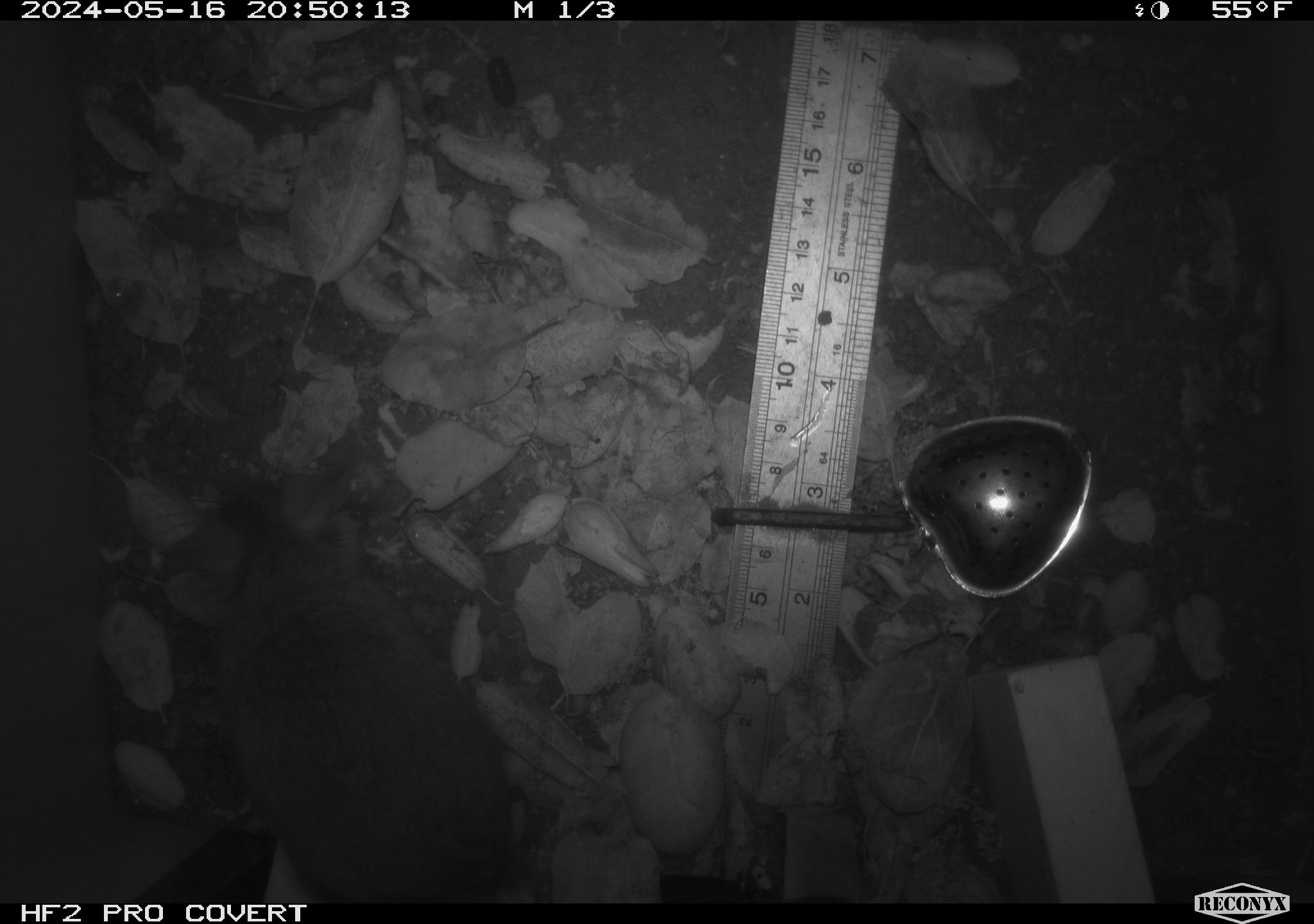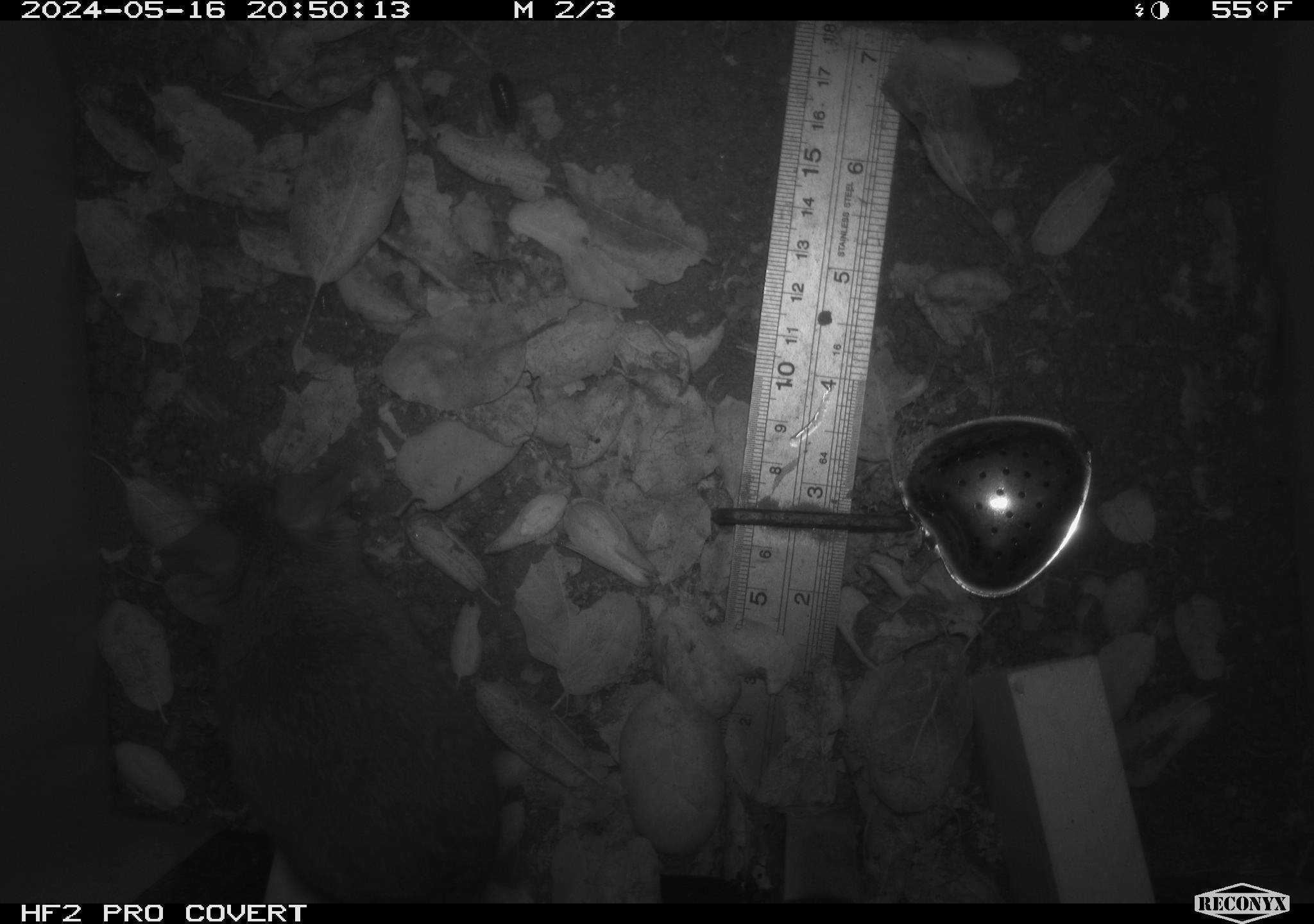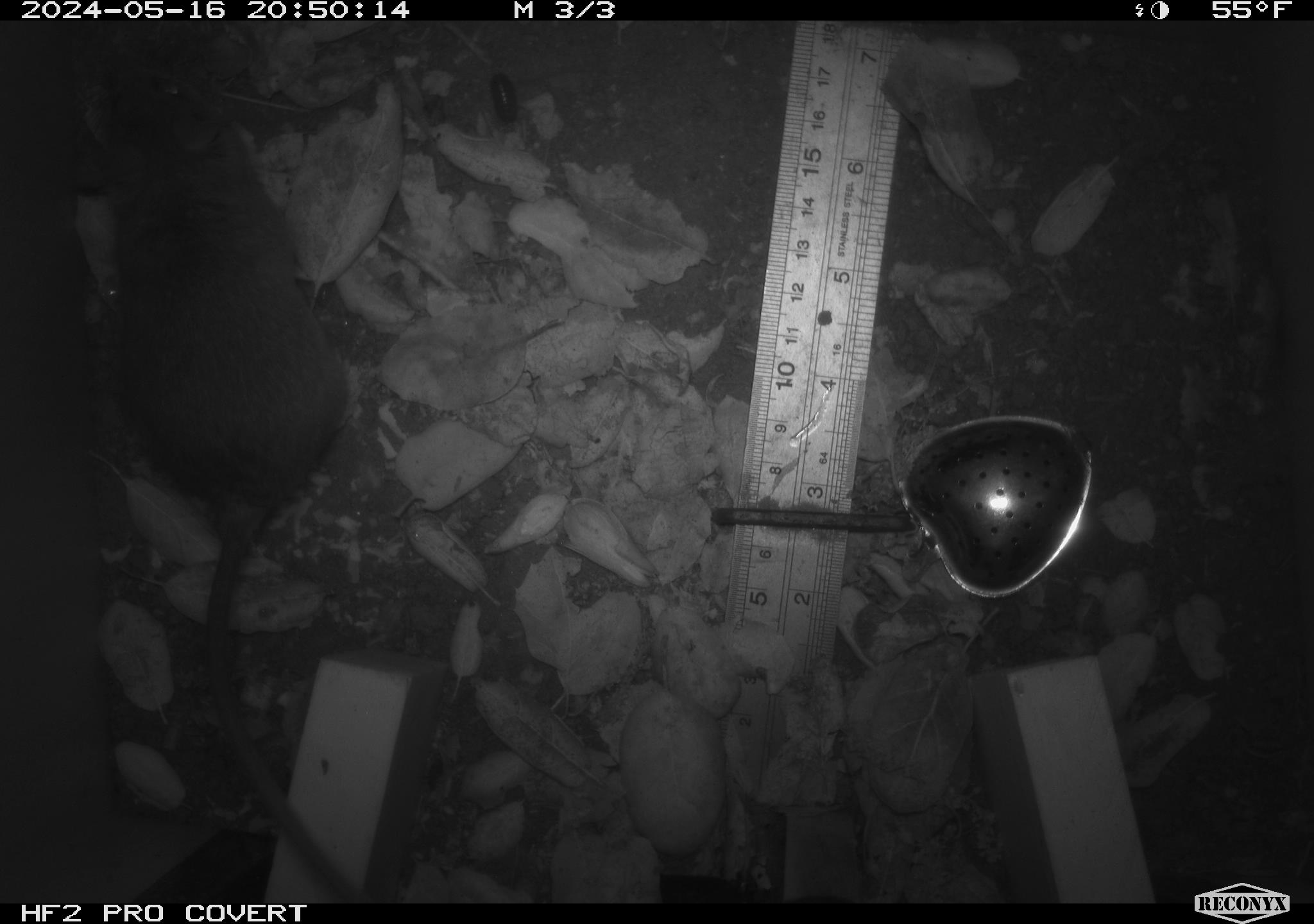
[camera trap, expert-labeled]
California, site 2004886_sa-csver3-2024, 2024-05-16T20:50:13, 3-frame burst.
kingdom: Animalia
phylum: Chordata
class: Mammalia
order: Rodentia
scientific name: Rodentia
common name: rodent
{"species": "rodent (Rodentia)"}